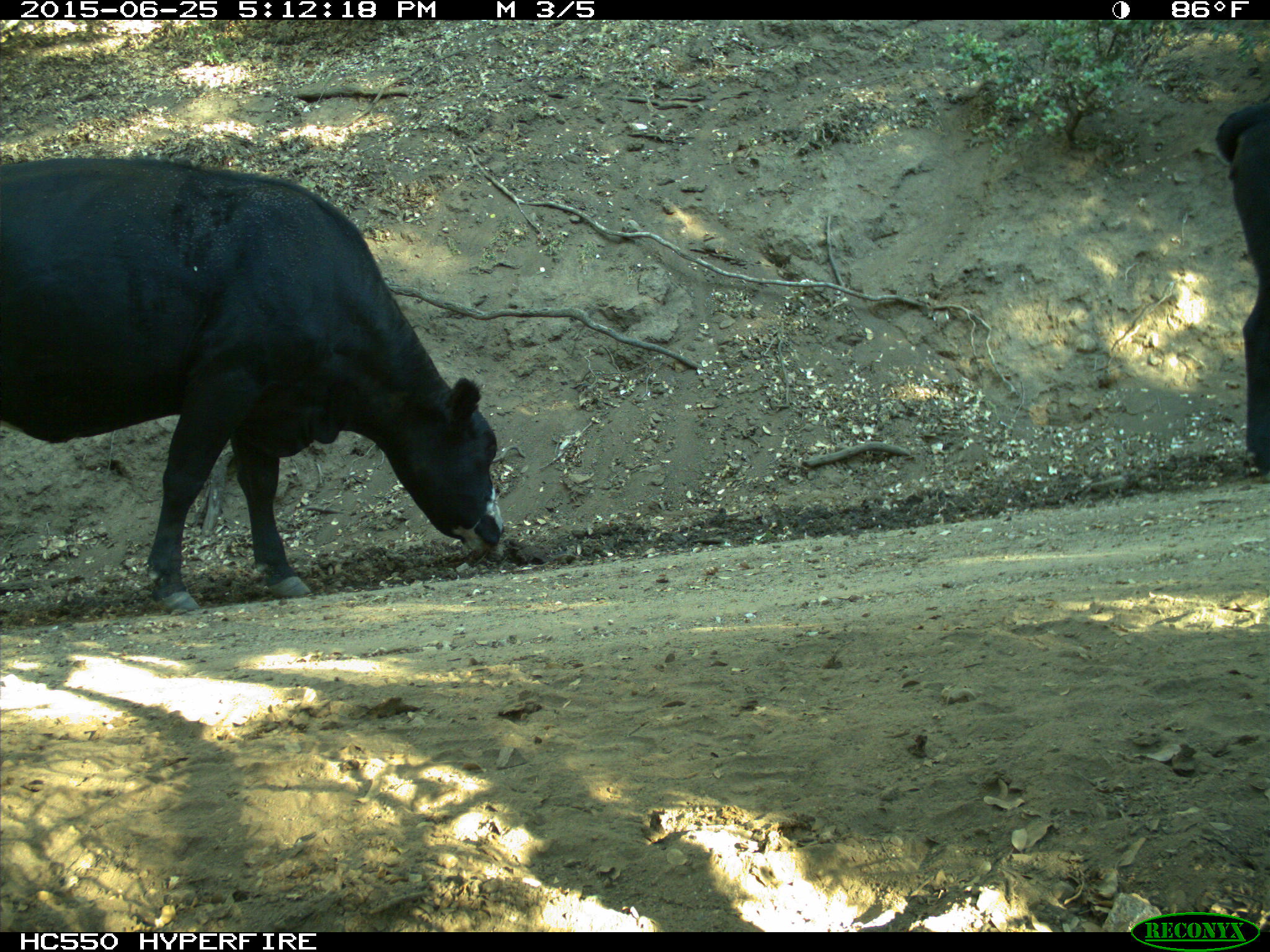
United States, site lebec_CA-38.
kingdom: Animalia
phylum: Chordata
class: Mammalia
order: Artiodactyla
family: Bovidae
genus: Bos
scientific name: Bos taurus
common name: domestic cow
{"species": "Bos taurus (domestic cow)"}